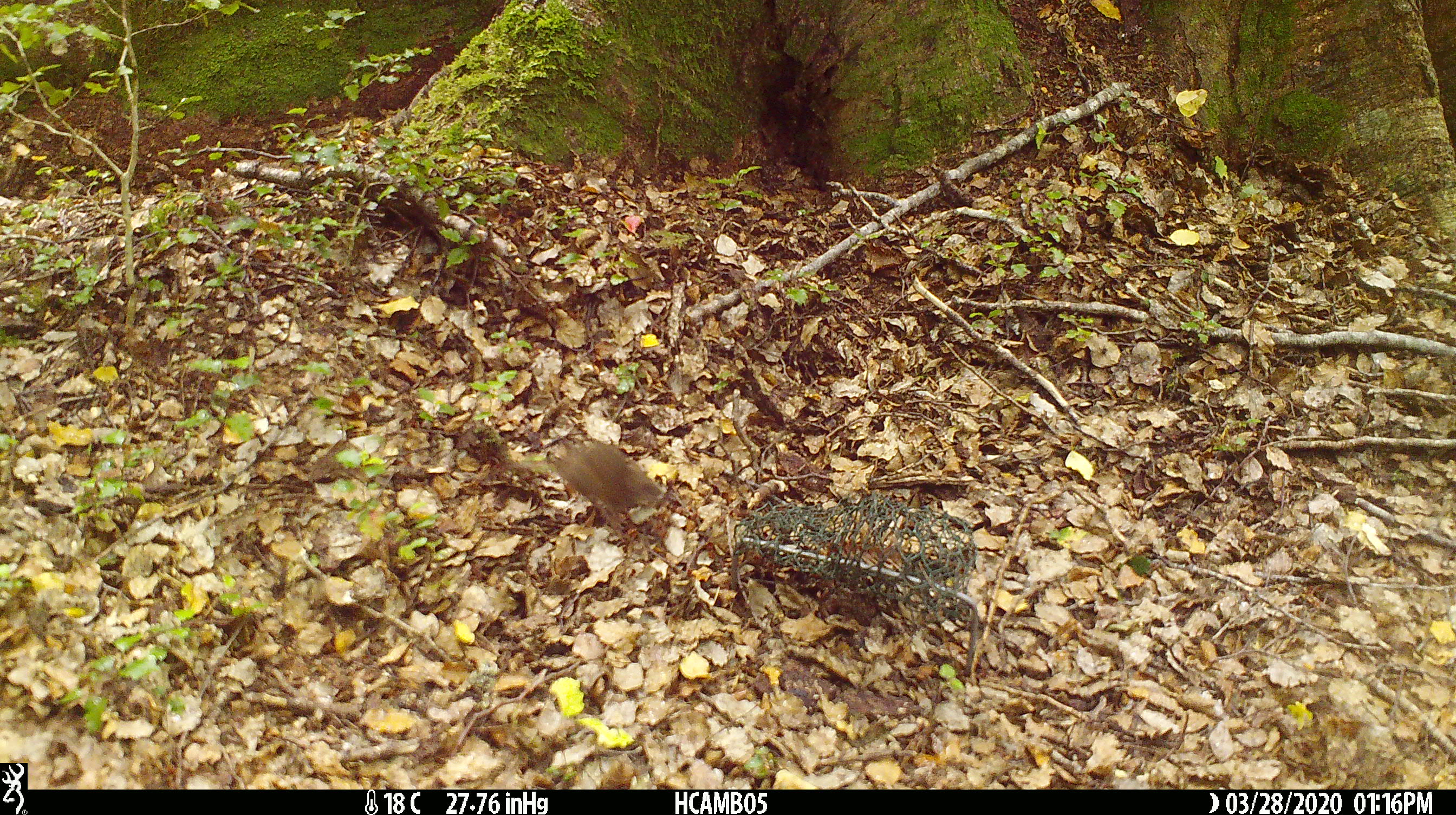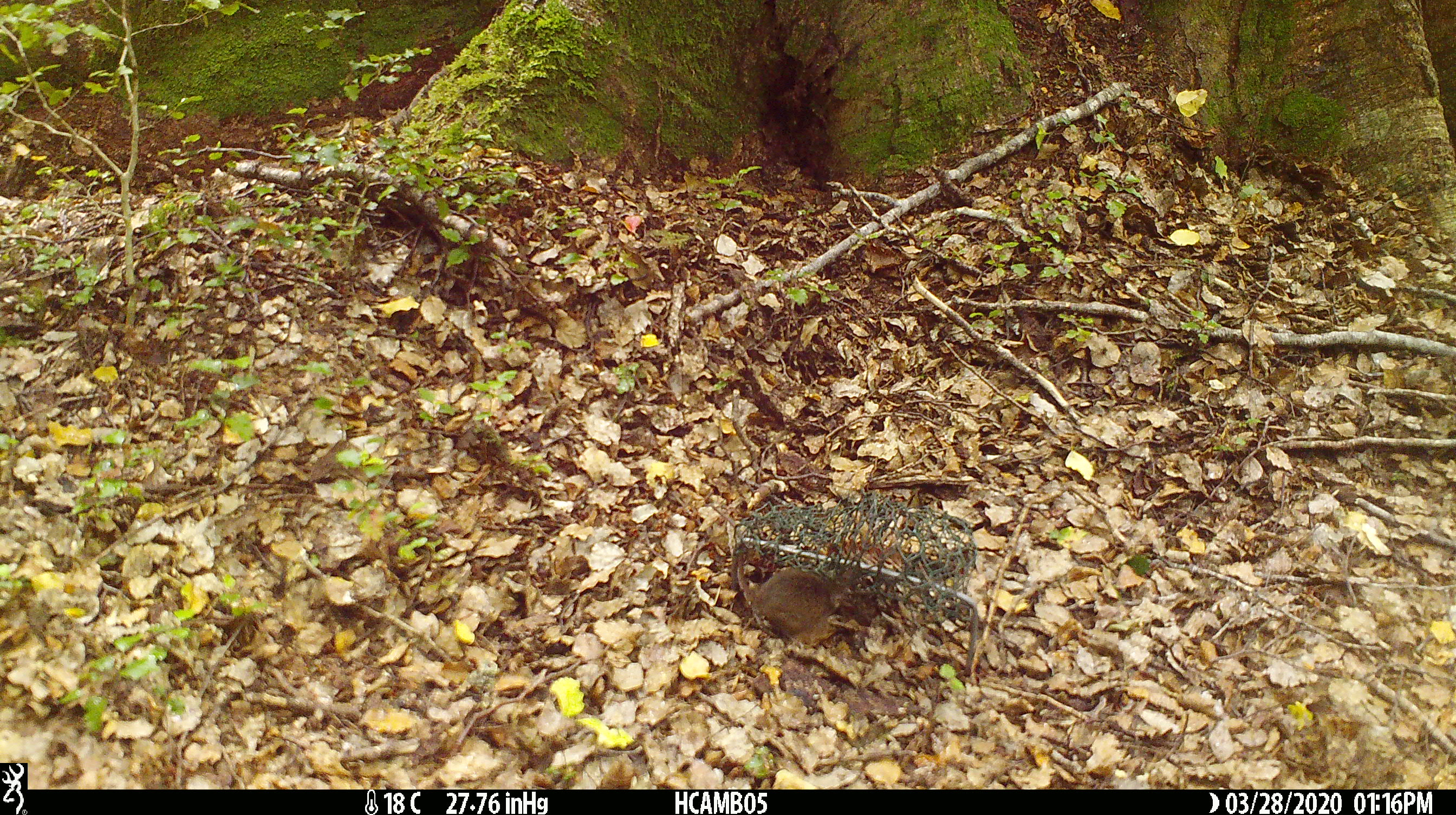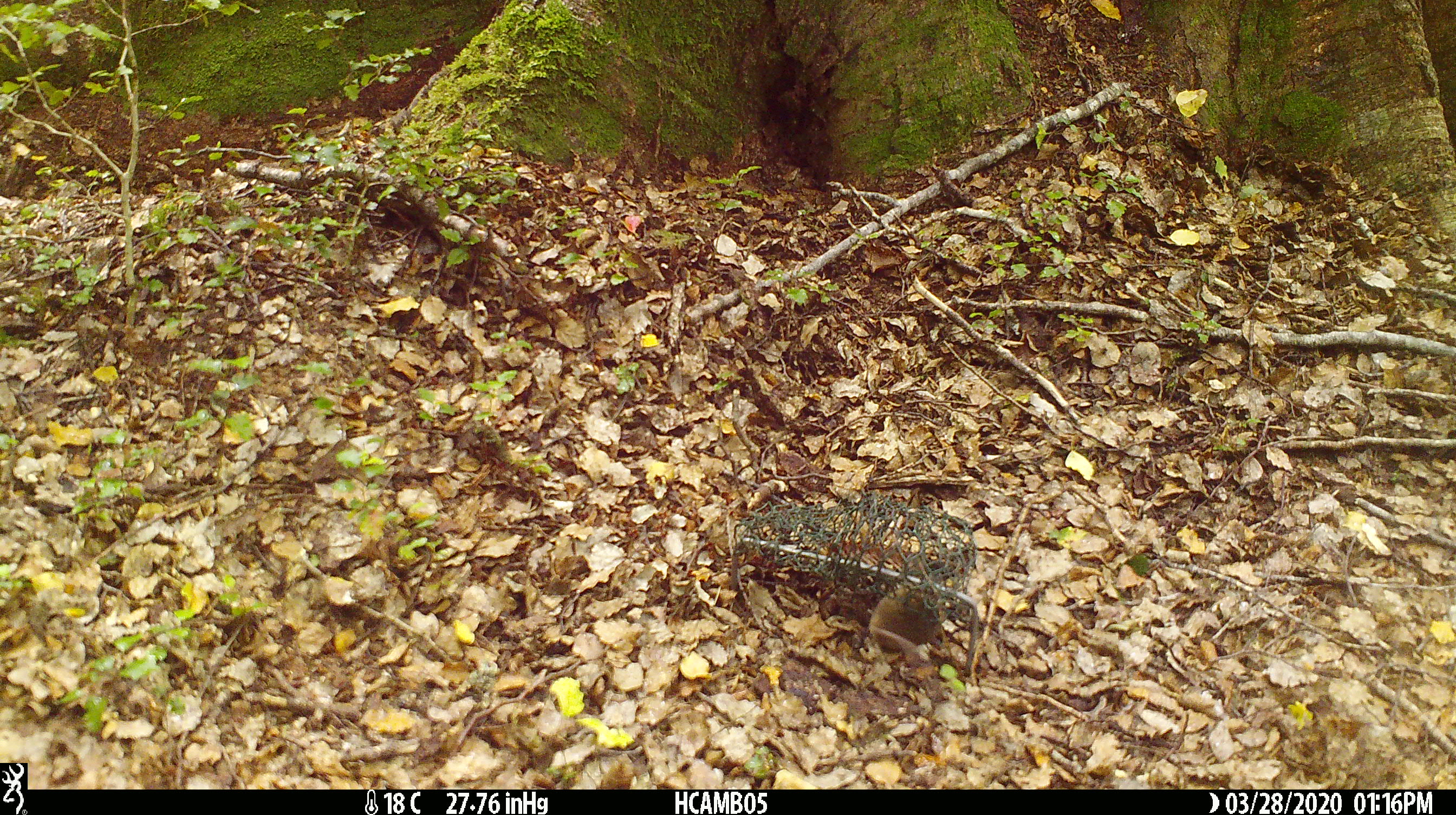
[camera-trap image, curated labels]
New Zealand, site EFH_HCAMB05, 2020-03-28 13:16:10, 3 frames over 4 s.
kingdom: Animalia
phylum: Chordata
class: Mammalia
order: Rodentia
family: Muridae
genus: Mus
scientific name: Mus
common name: mouse